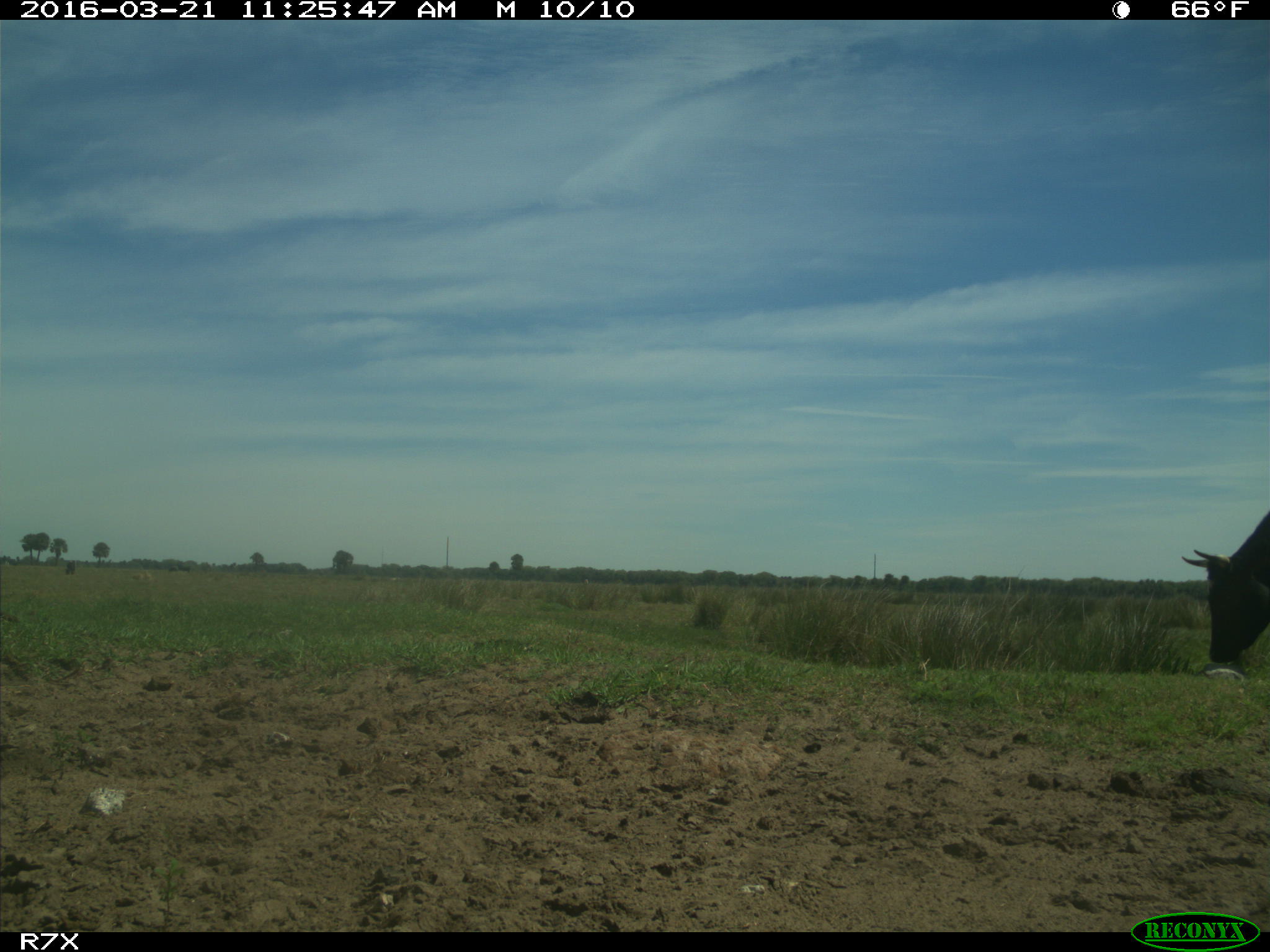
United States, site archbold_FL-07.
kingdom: Animalia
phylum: Chordata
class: Mammalia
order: Artiodactyla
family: Bovidae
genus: Bos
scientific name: Bos taurus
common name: domestic cow